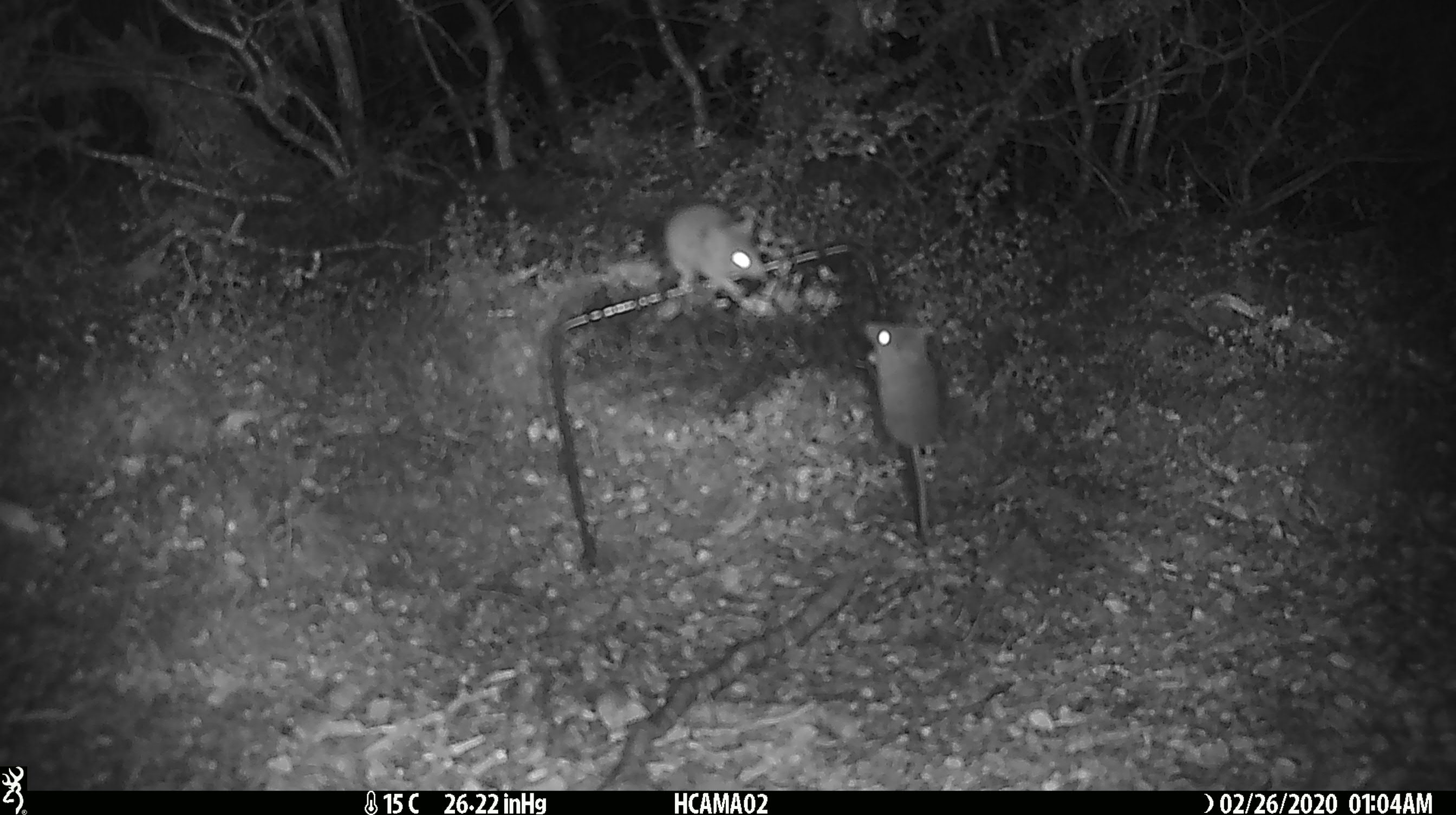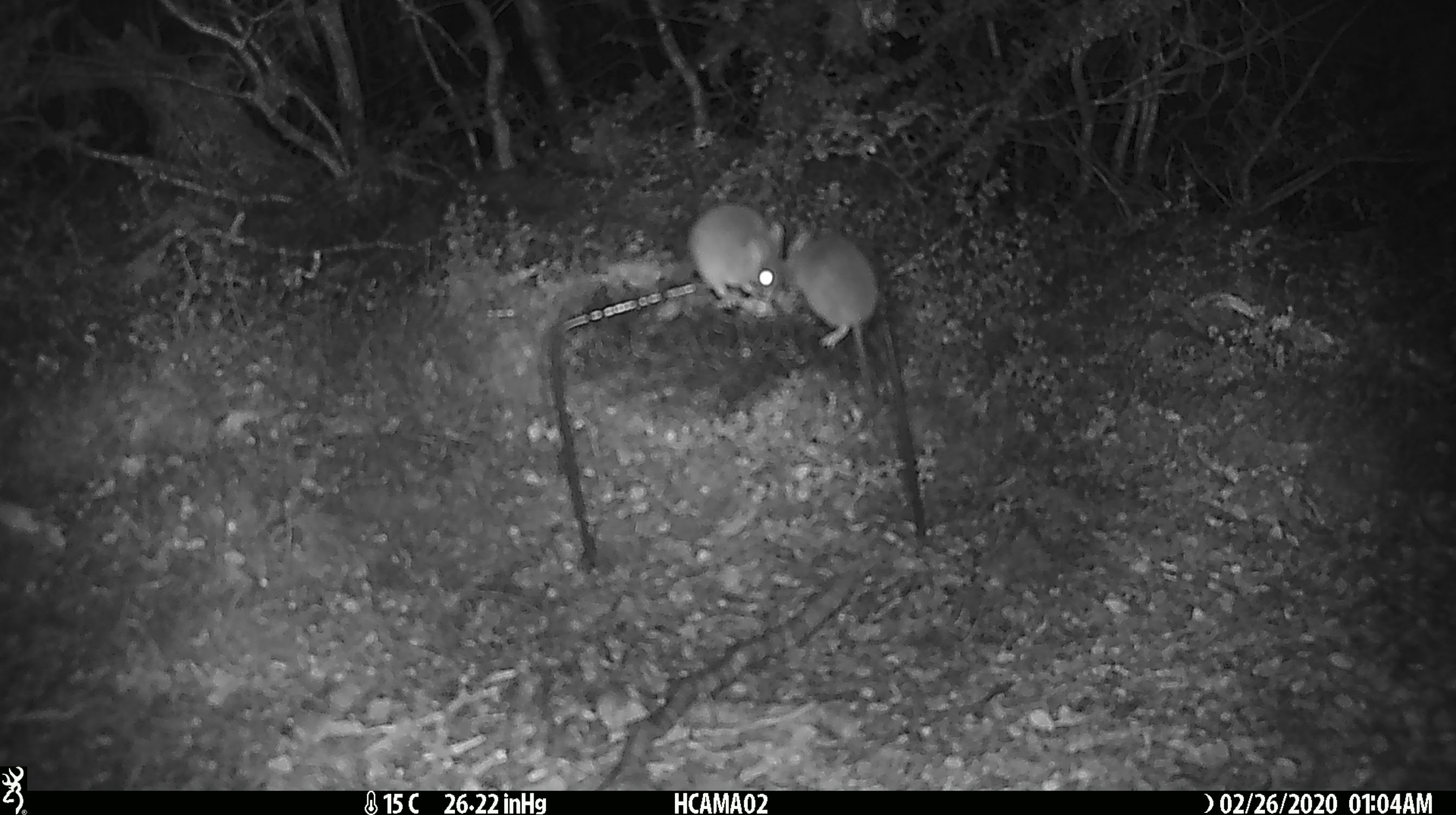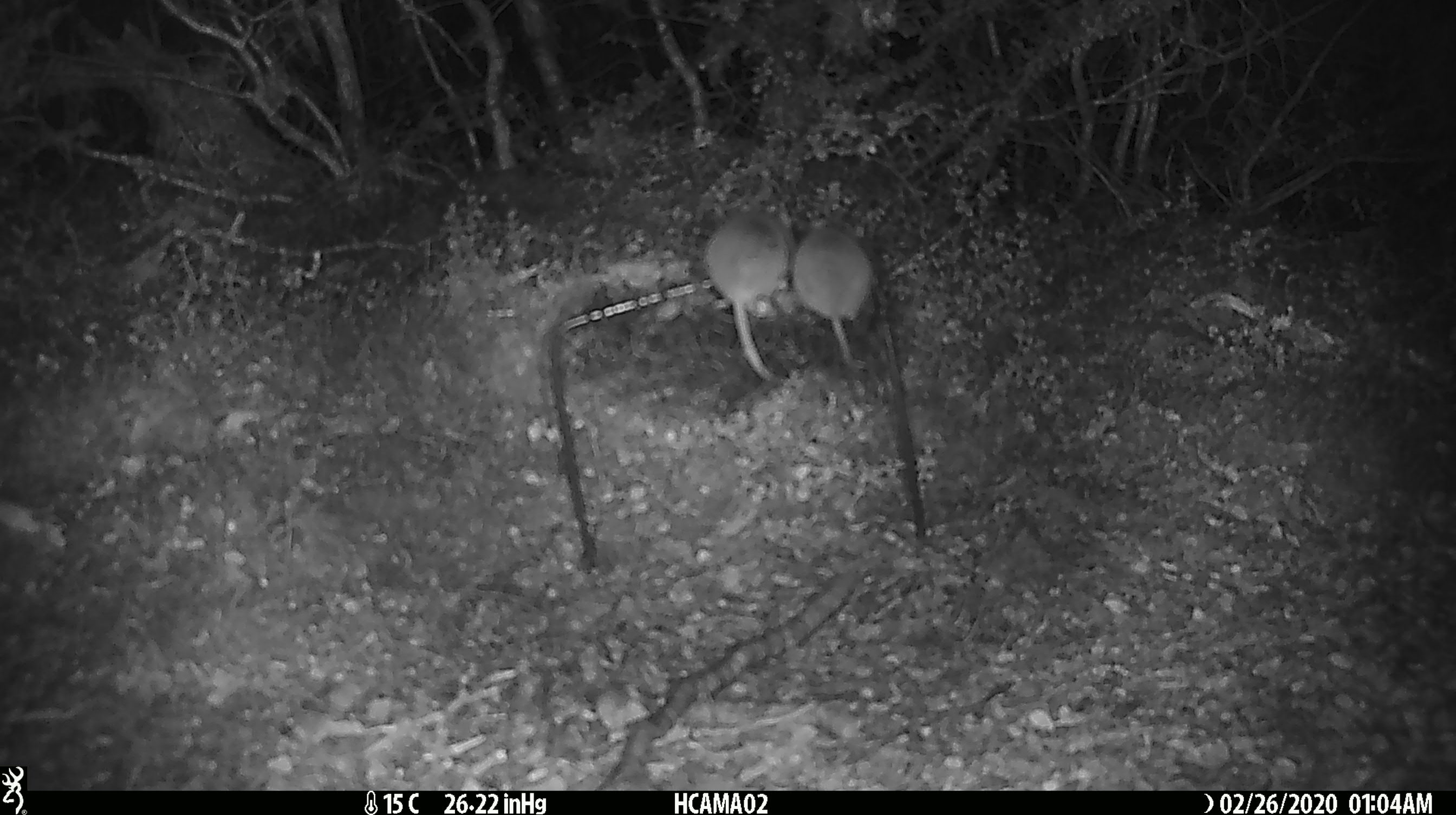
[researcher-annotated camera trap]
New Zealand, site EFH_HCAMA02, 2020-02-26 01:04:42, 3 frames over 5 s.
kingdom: Animalia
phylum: Chordata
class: Mammalia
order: Rodentia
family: Muridae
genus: Mus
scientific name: Mus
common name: mouse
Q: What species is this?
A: Mouse (Mus).